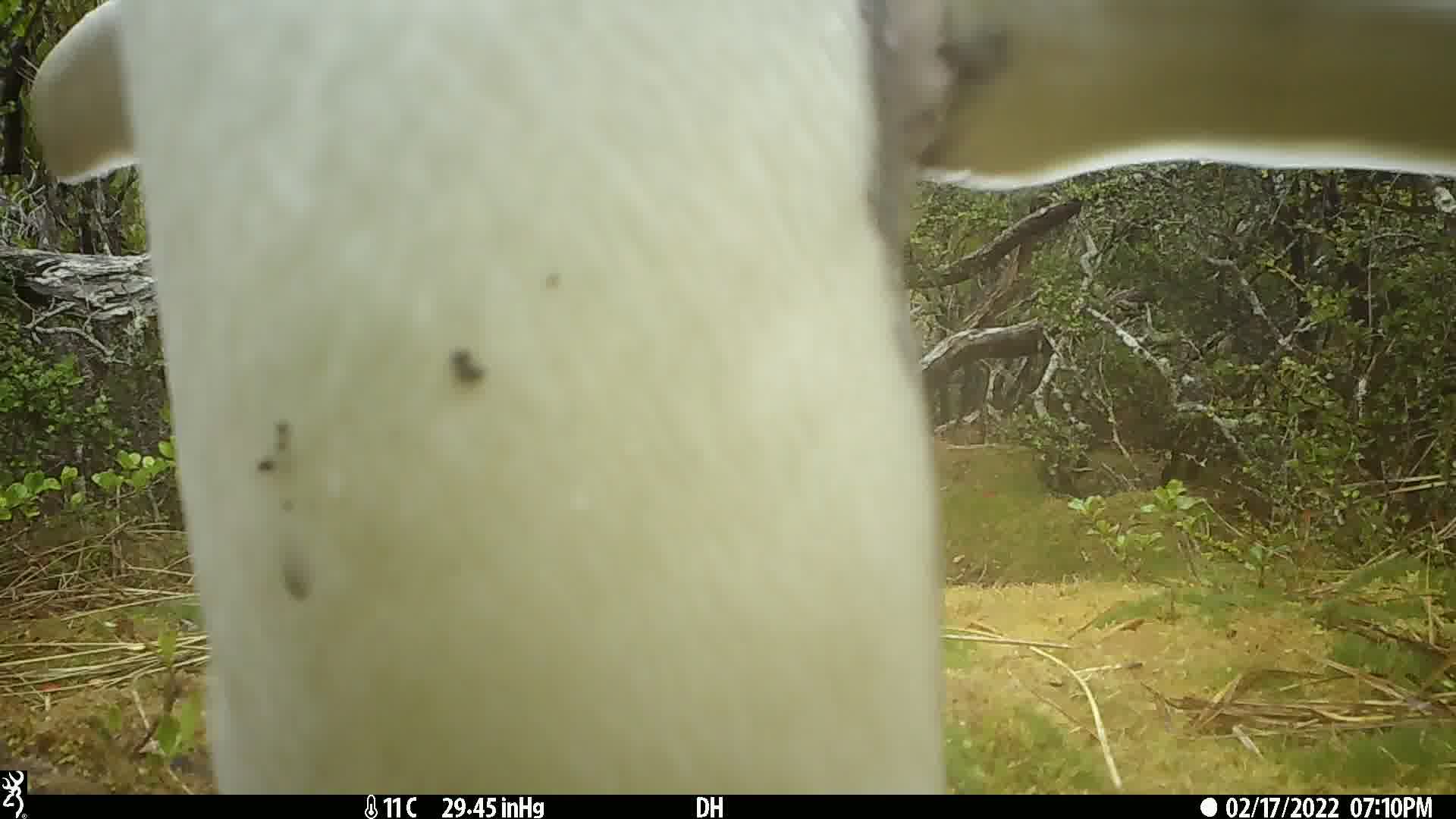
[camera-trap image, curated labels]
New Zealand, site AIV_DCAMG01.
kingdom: Animalia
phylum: Chordata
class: Aves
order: Sphenisciformes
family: Spheniscidae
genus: Megadyptes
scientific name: Megadyptes antipodes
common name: yellow-eyed penguin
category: yellow eyed penguin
Yellow eyed penguin (yellow-eyed penguin) (Megadyptes antipodes).